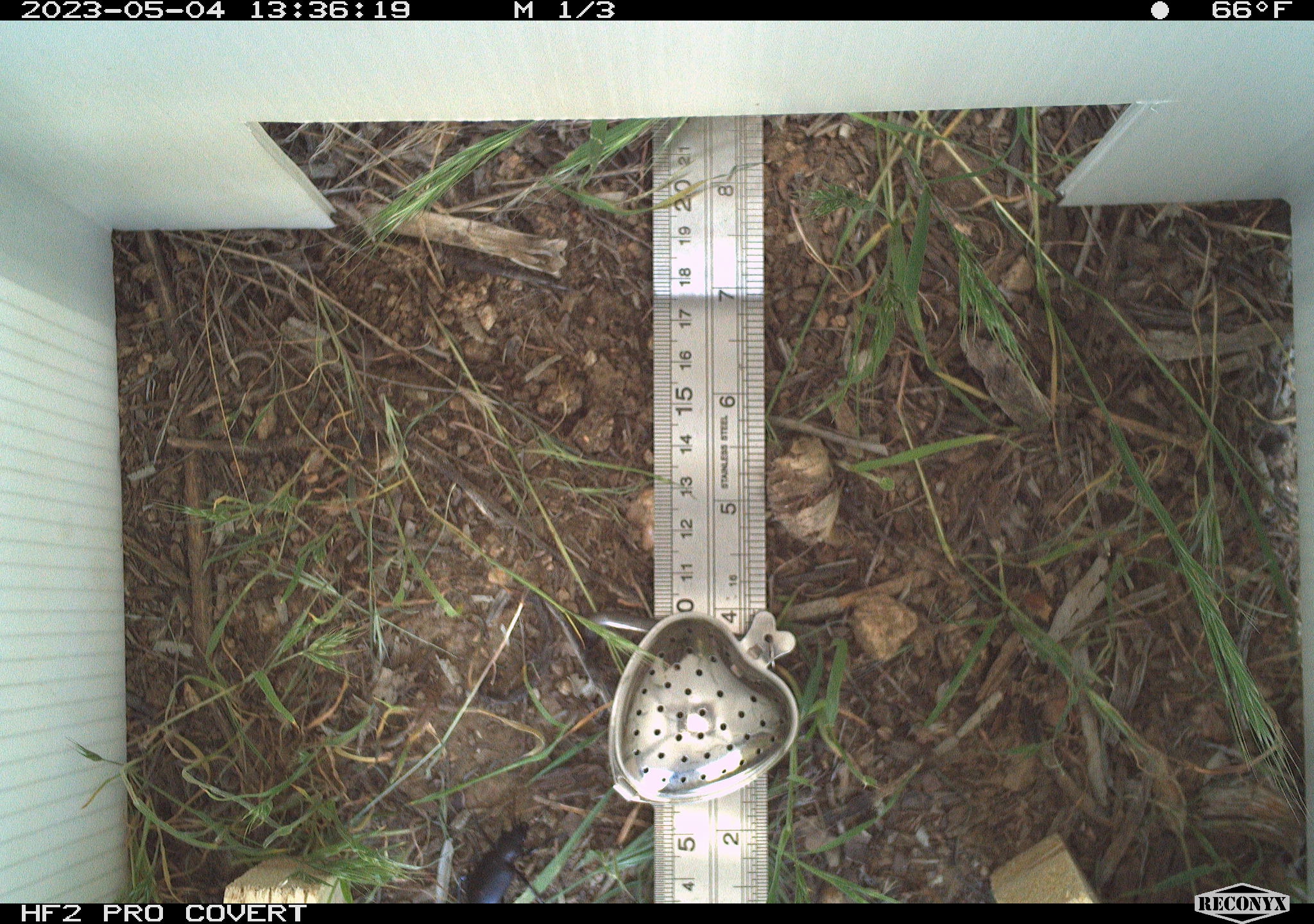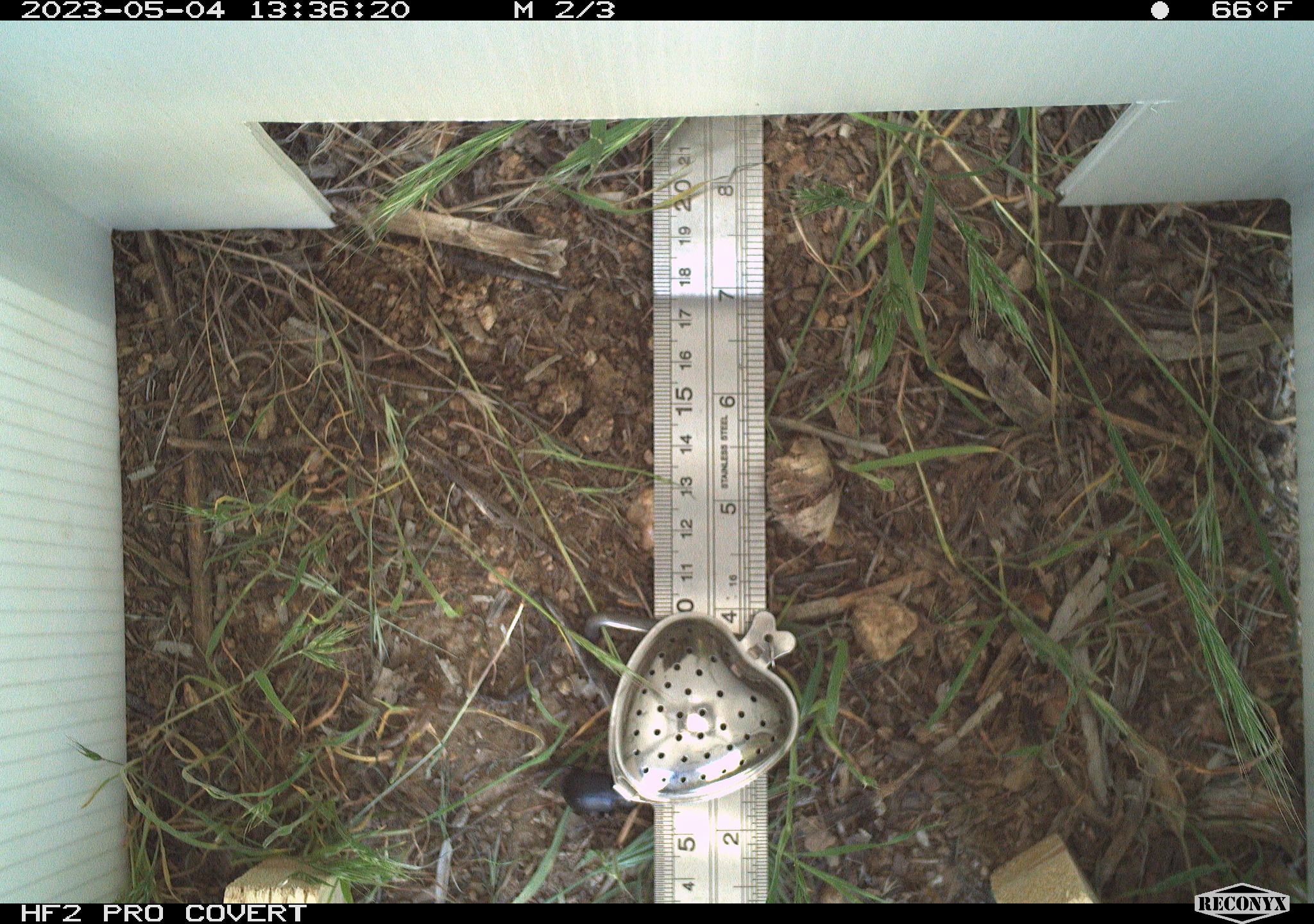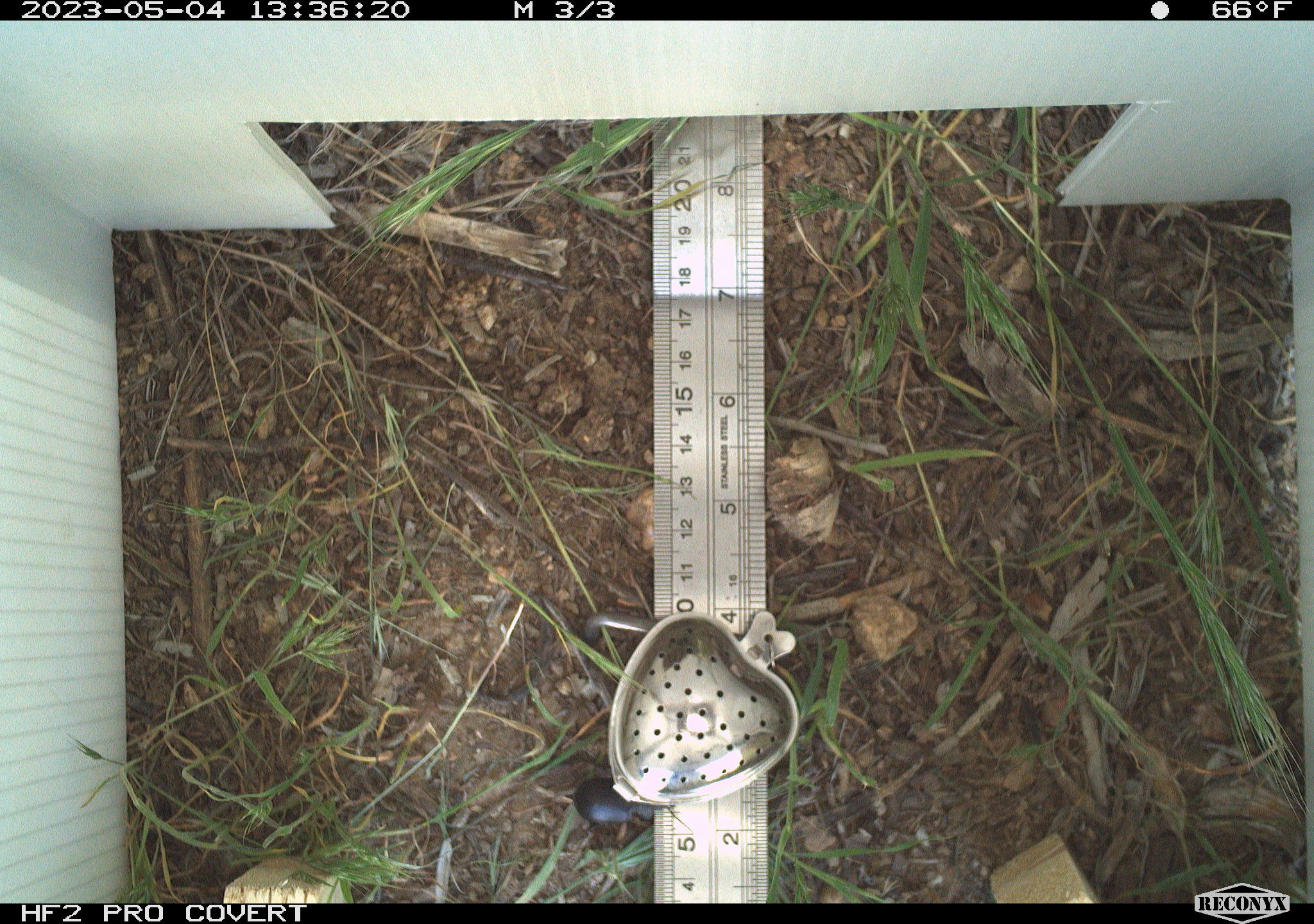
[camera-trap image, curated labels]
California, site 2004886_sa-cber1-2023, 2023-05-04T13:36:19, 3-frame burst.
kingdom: Animalia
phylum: Arthropoda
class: Insecta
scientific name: Insecta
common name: insect